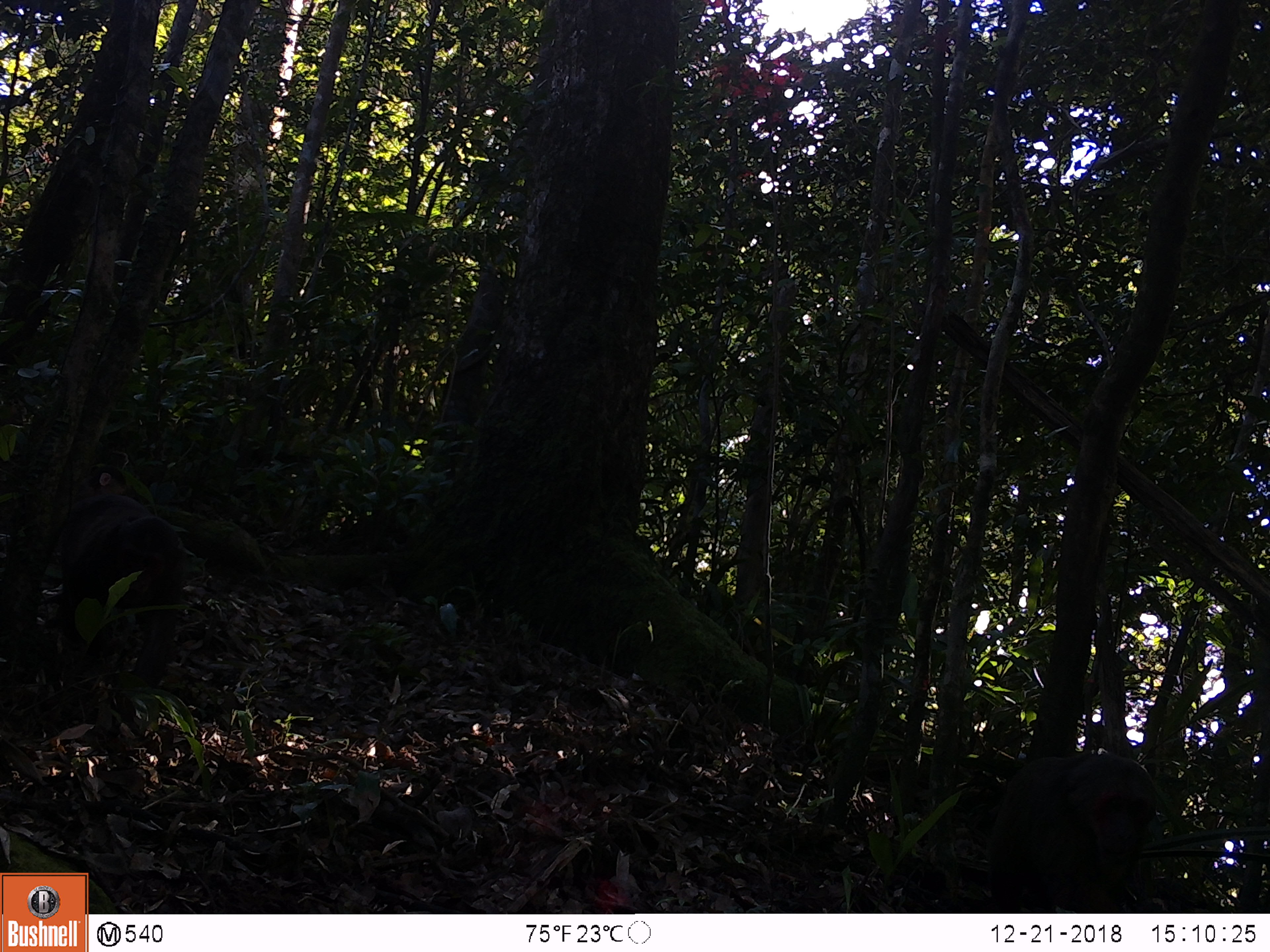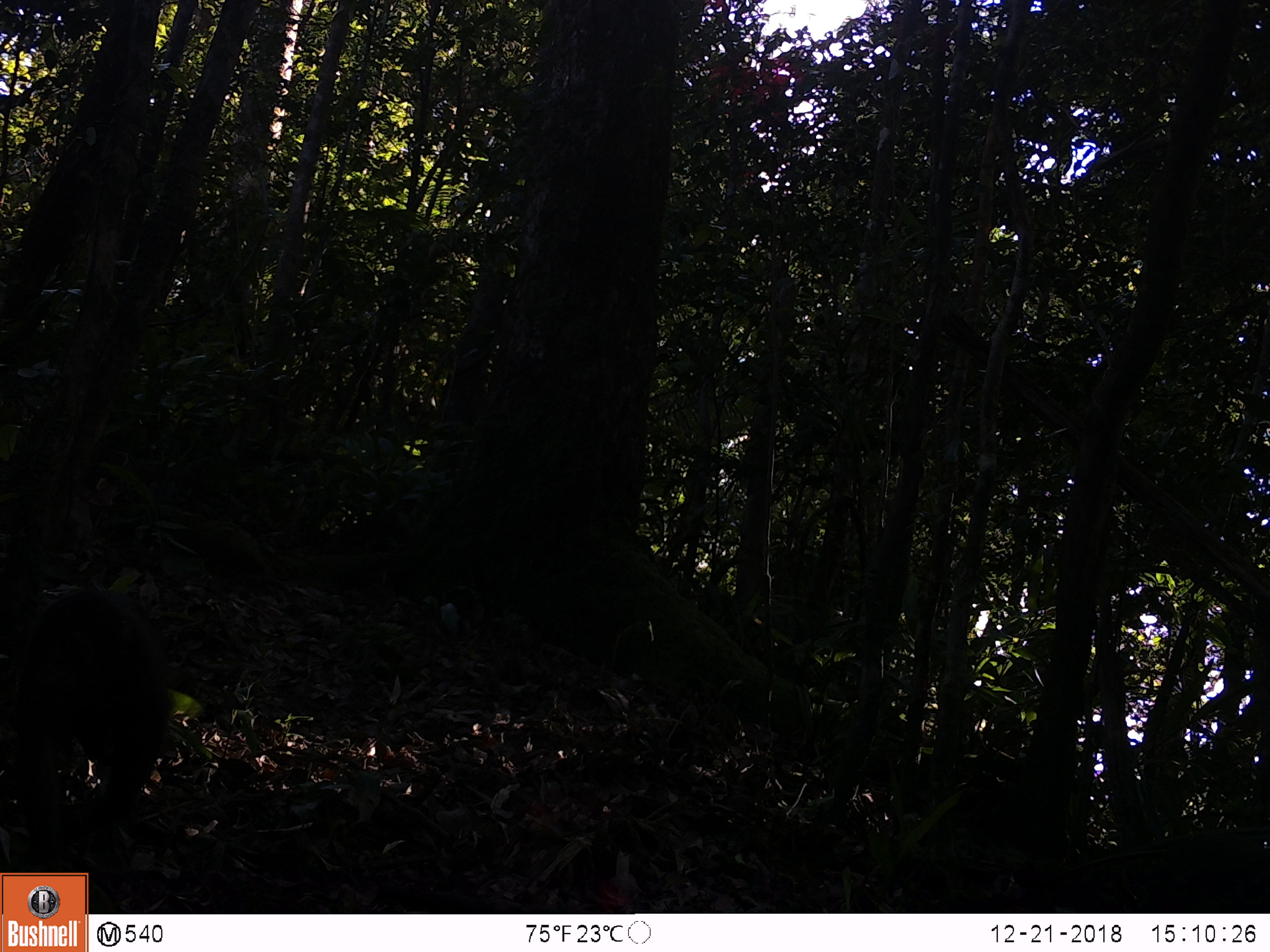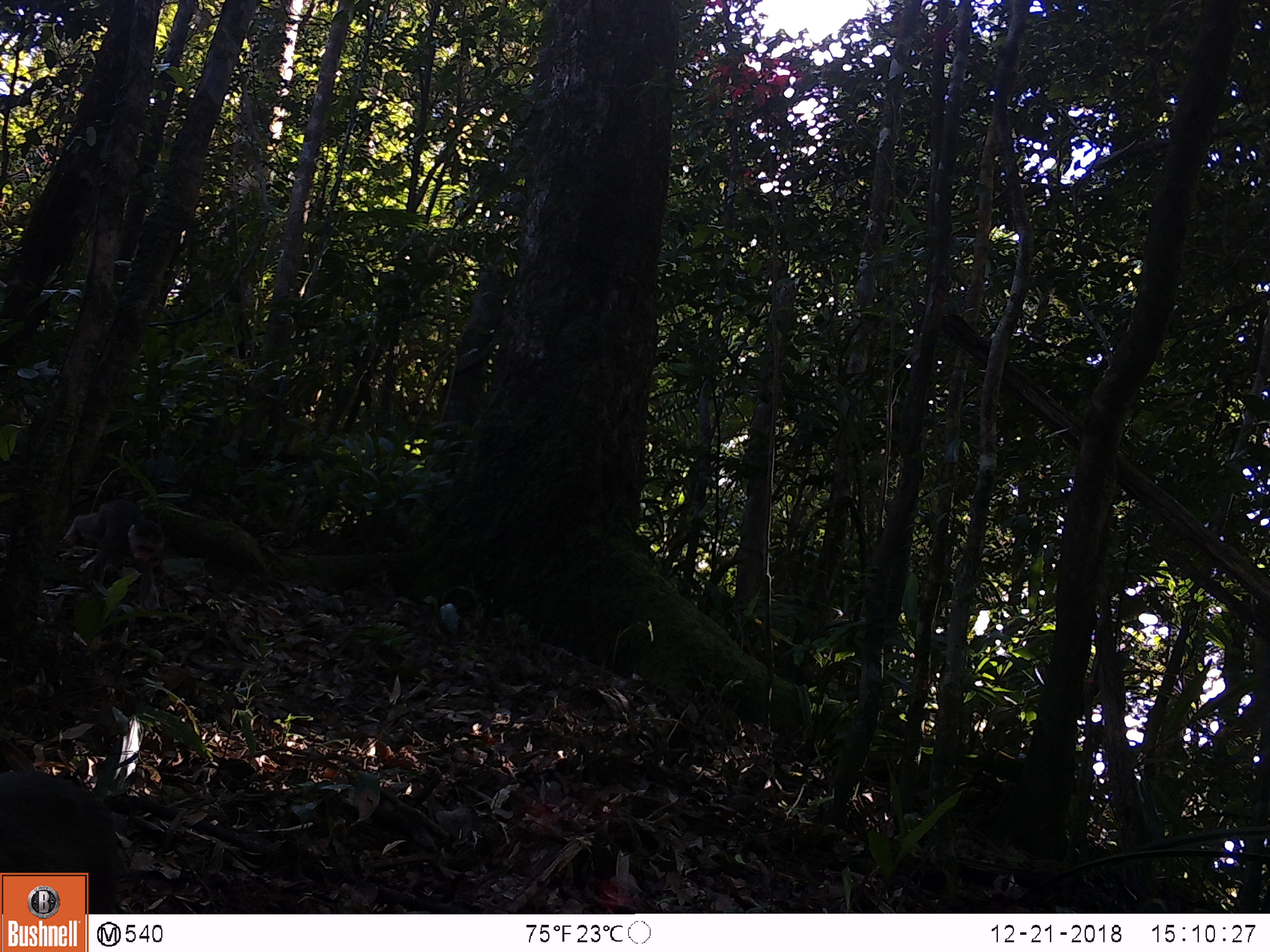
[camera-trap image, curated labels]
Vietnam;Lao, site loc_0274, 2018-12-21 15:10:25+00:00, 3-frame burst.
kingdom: Animalia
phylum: Chordata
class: Mammalia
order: Primates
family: Cercopithecidae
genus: Macaca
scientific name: Macaca arctoides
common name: stump-tailed macaque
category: stump tailed macaque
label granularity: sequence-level